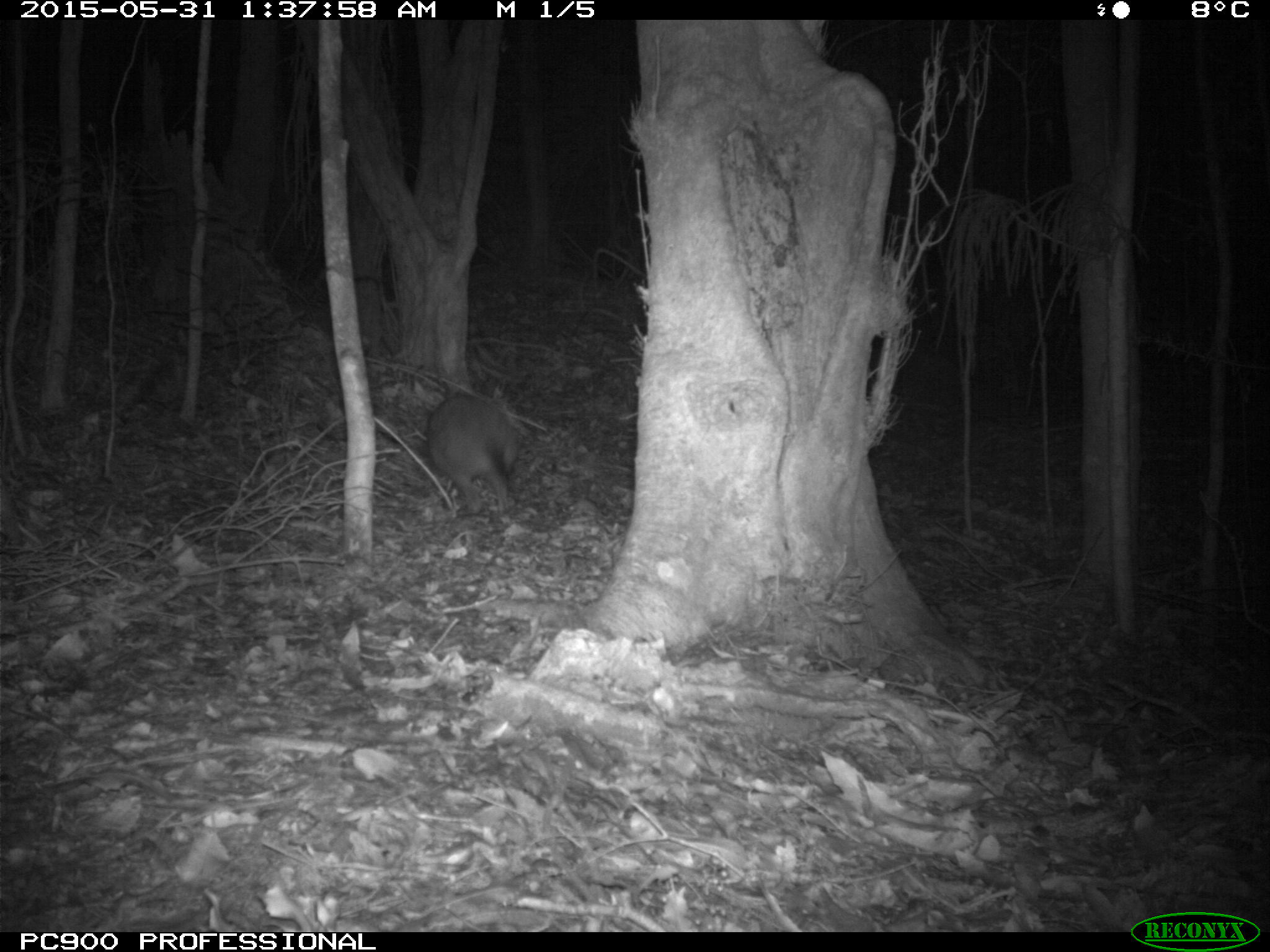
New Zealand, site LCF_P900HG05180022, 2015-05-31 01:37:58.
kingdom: Animalia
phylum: Chordata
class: Mammalia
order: Diprotodontia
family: Macropodidae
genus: Notamacropus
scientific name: Notamacropus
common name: wallaby